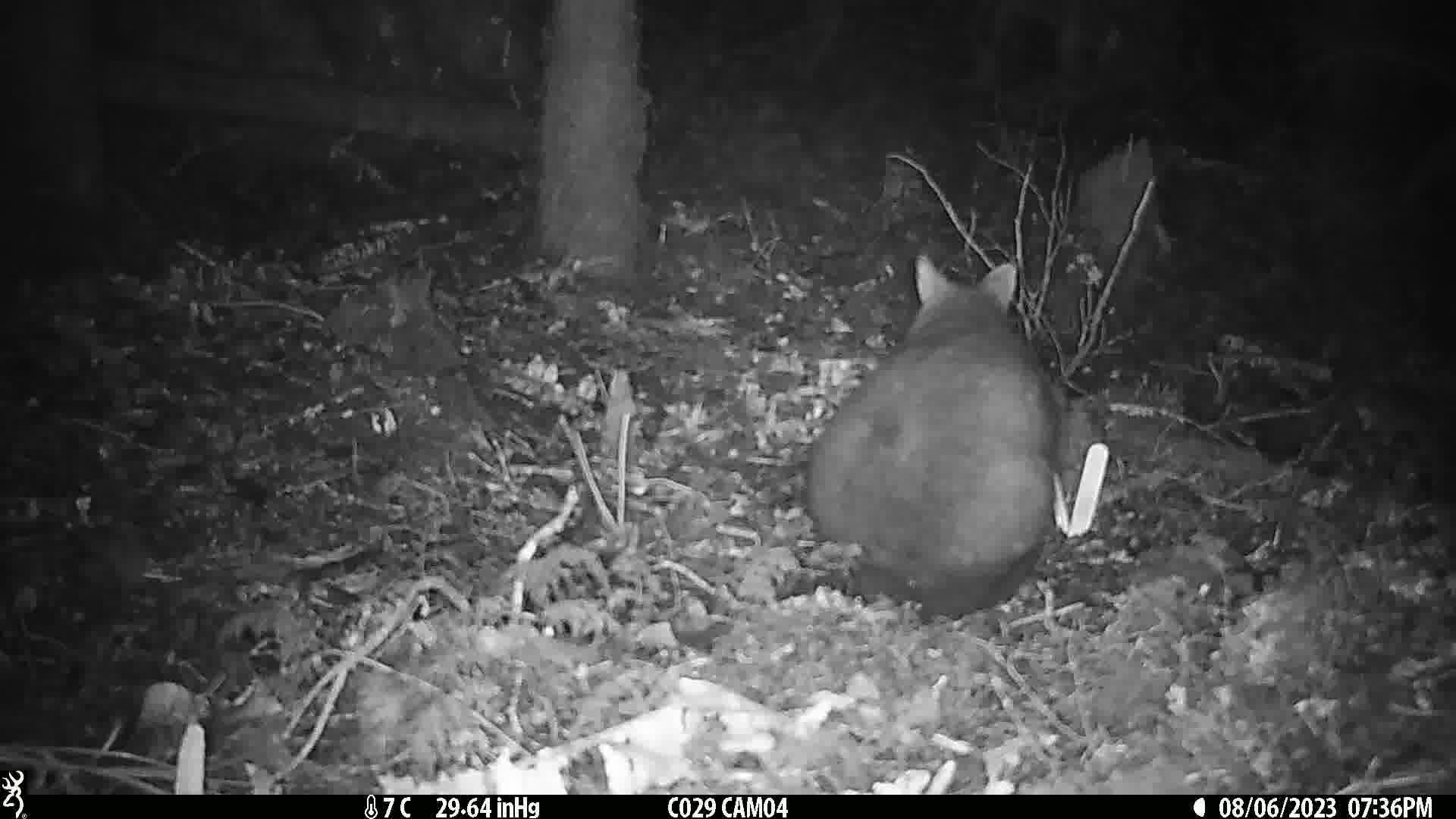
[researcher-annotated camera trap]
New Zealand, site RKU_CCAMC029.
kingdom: Animalia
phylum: Chordata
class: Mammalia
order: Diprotodontia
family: Phalangeridae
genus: Trichosurus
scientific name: Trichosurus vulpecula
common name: common brushtail possum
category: possum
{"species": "possum (common brushtail possum) (Trichosurus vulpecula)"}